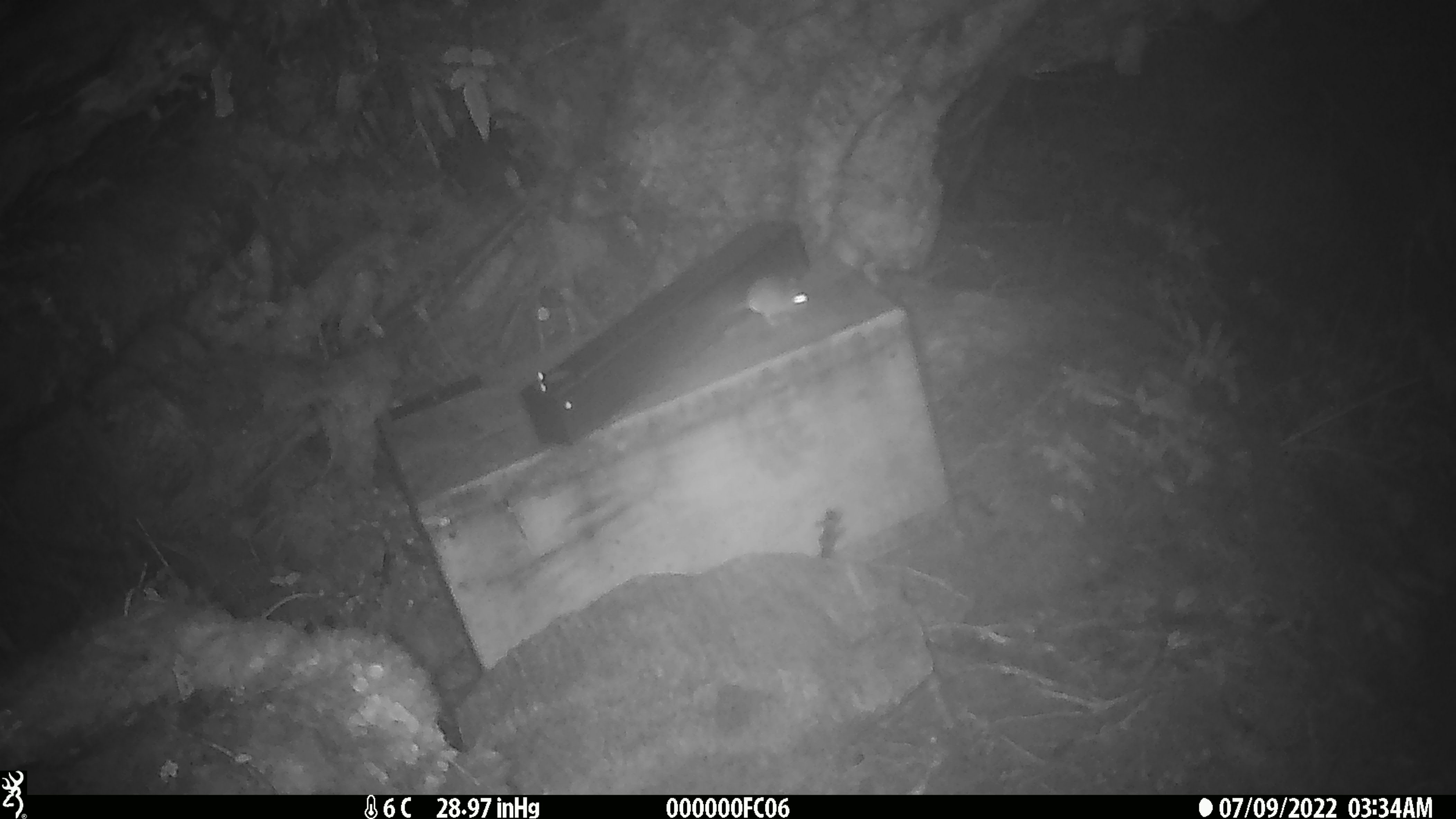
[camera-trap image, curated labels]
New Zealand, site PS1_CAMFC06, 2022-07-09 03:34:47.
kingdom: Animalia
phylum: Chordata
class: Mammalia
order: Rodentia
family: Muridae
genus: Mus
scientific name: Mus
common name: mouse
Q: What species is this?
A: Mouse (Mus).